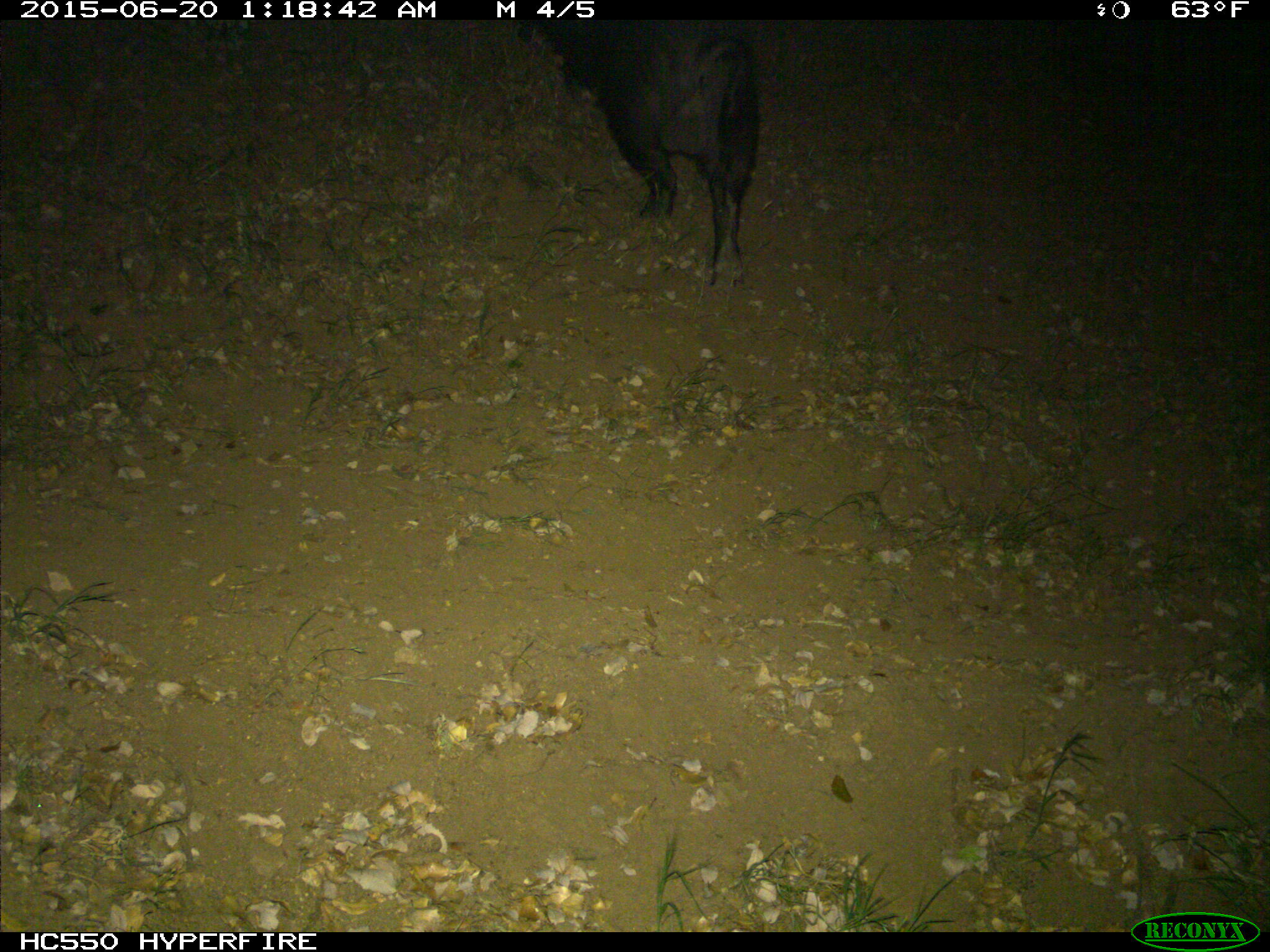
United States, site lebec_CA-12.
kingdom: Animalia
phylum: Chordata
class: Mammalia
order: Artiodactyla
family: Suidae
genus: Sus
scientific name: Sus scrofa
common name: wild boar